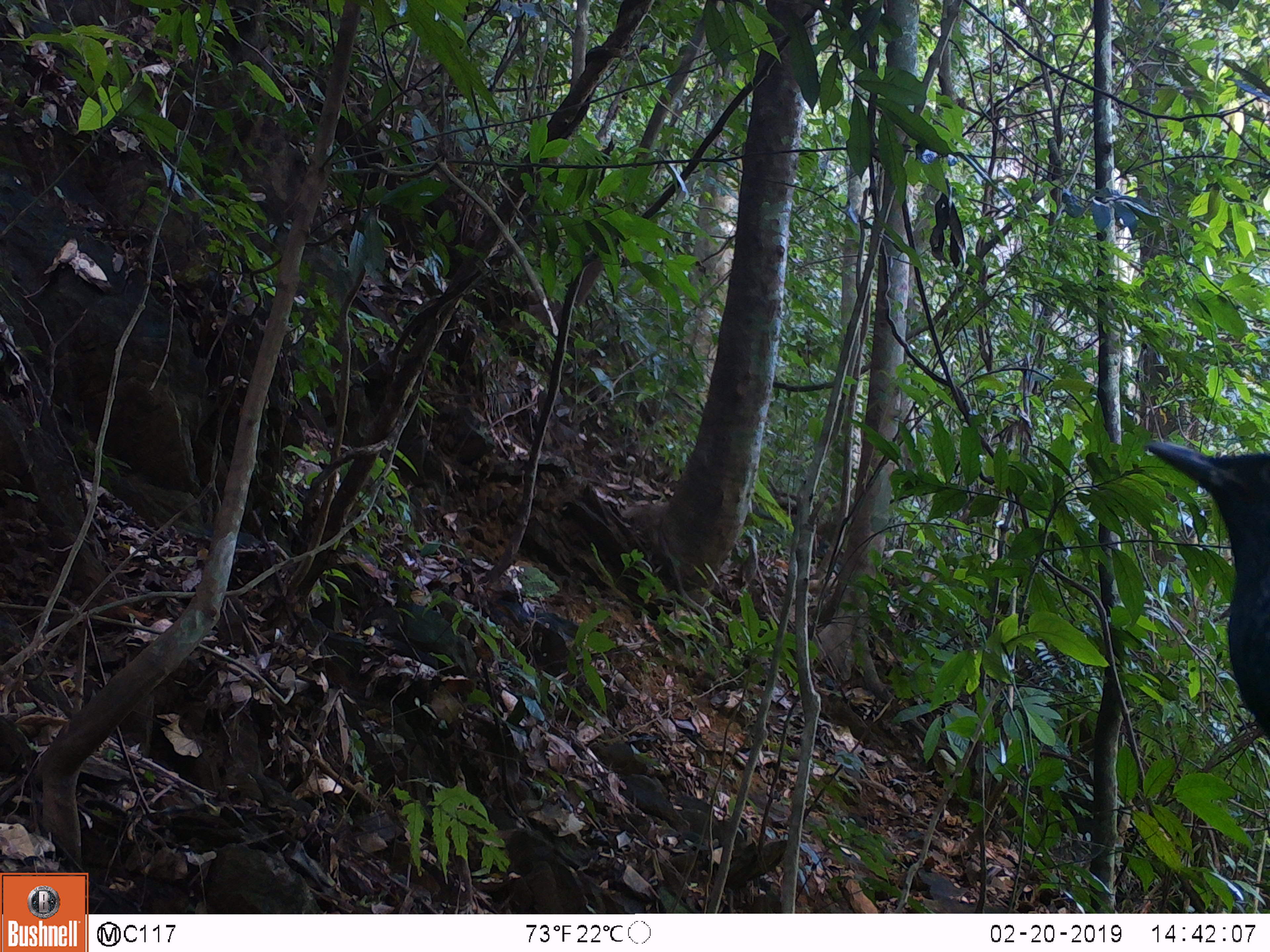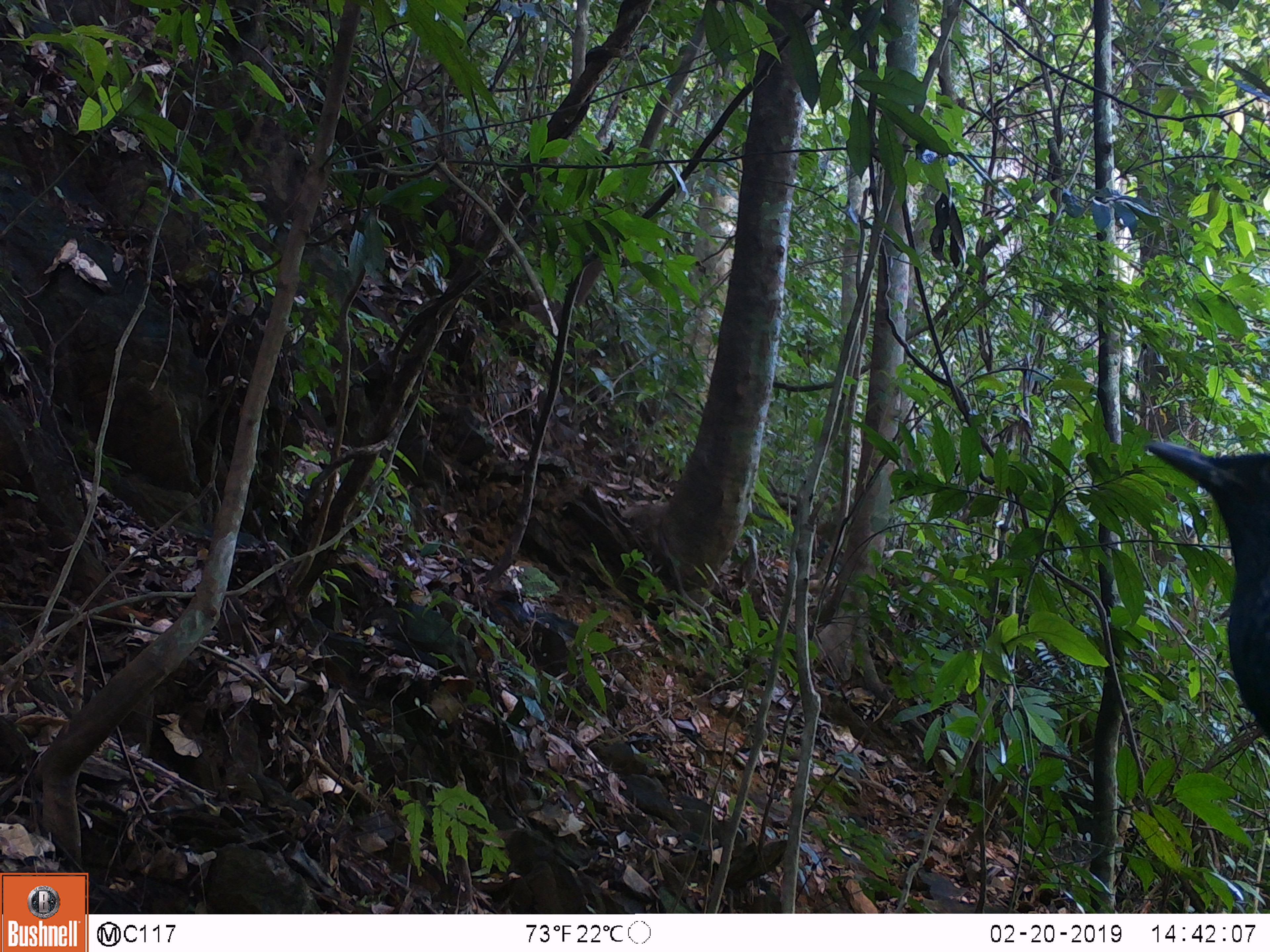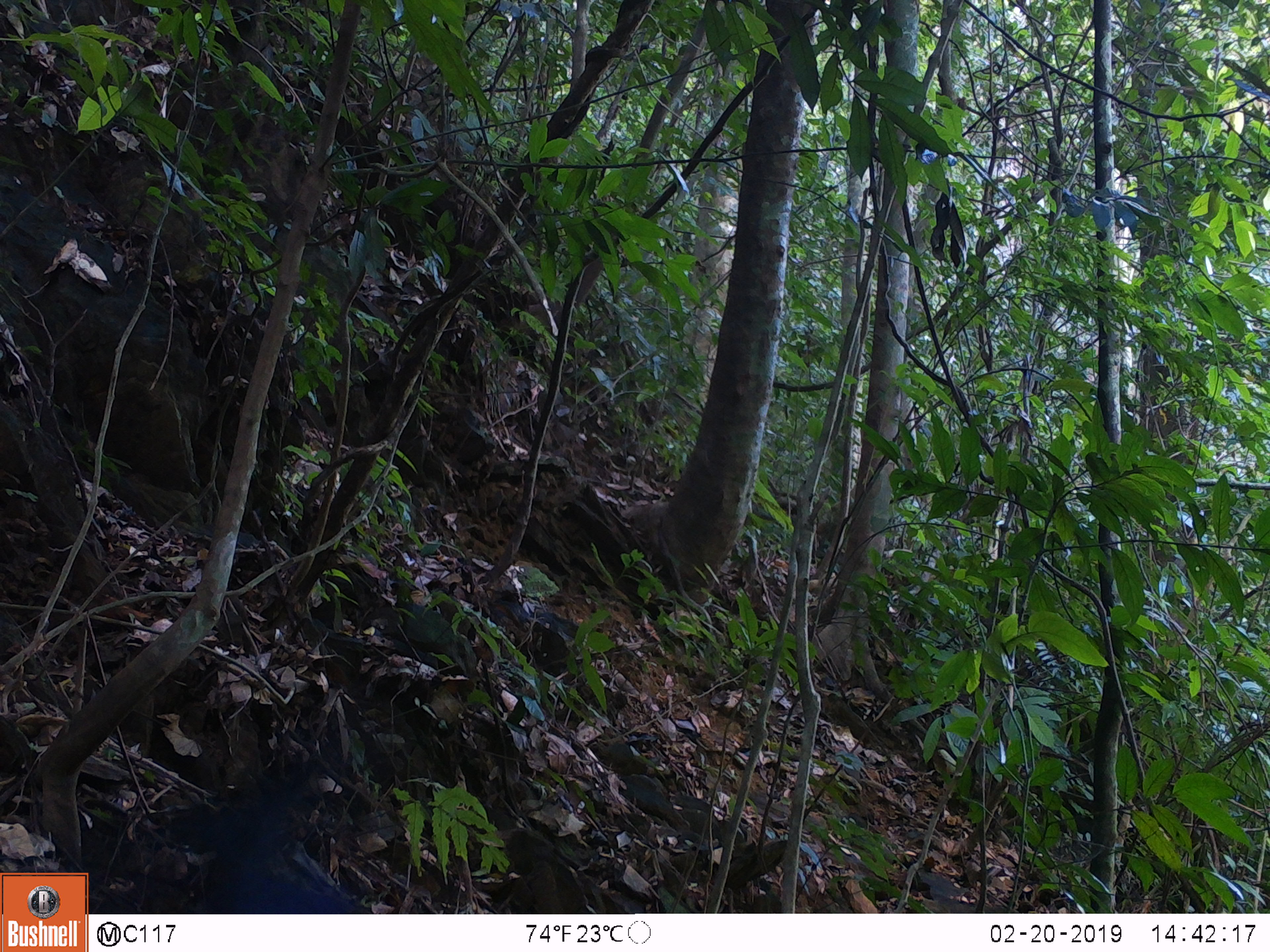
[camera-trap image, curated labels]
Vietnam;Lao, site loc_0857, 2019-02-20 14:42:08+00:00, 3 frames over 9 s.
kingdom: Animalia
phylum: Chordata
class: Aves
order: Passeriformes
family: Muscicapidae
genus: Myophonus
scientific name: Myophonus caeruleus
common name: blue whistling thrush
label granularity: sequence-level